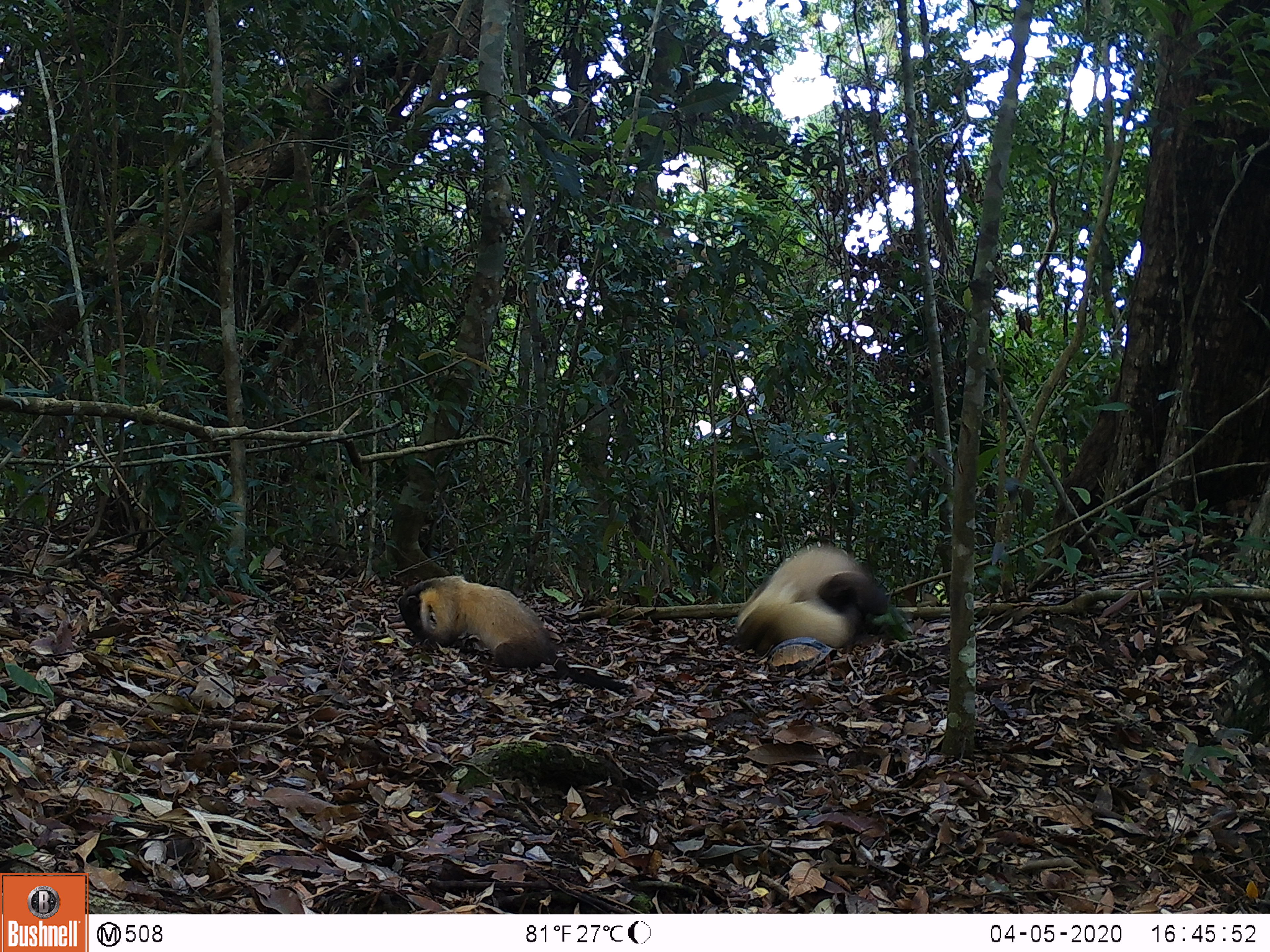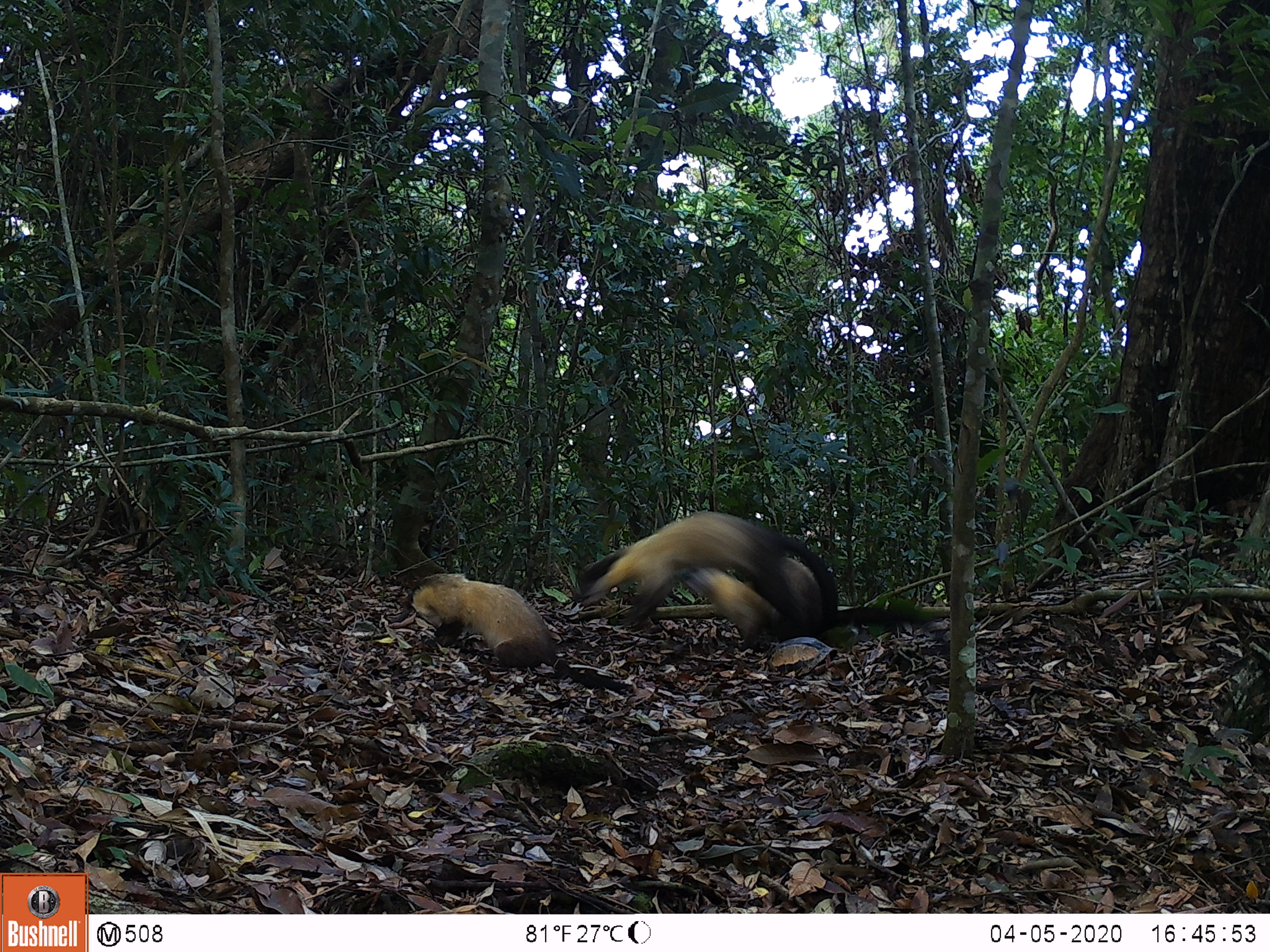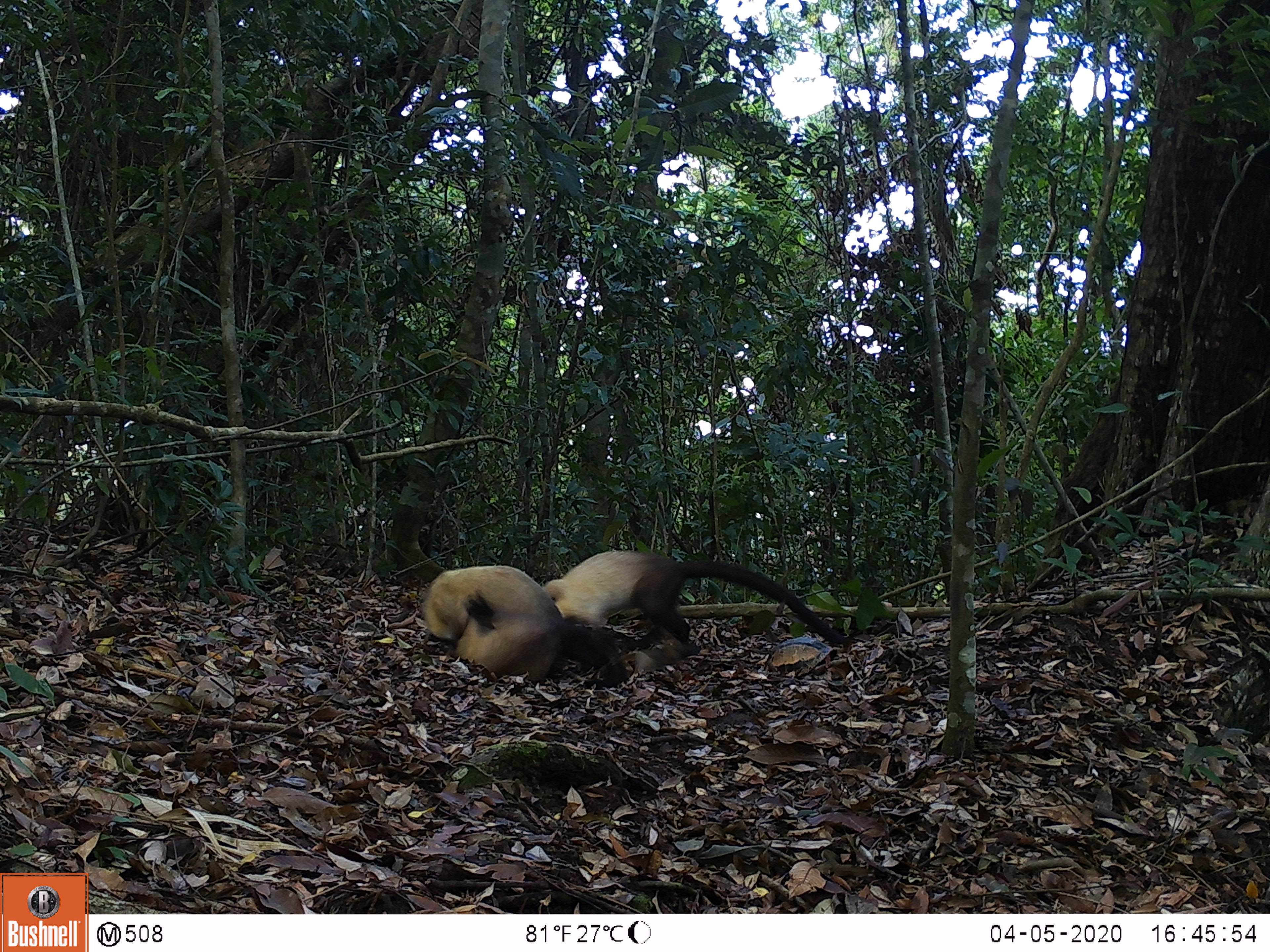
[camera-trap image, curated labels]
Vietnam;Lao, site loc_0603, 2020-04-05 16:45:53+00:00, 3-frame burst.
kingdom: Animalia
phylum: Chordata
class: Mammalia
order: Carnivora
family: Mustelidae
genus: Martes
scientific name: Martes flavigula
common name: yellow-throated marten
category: yellow throated marten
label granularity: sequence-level